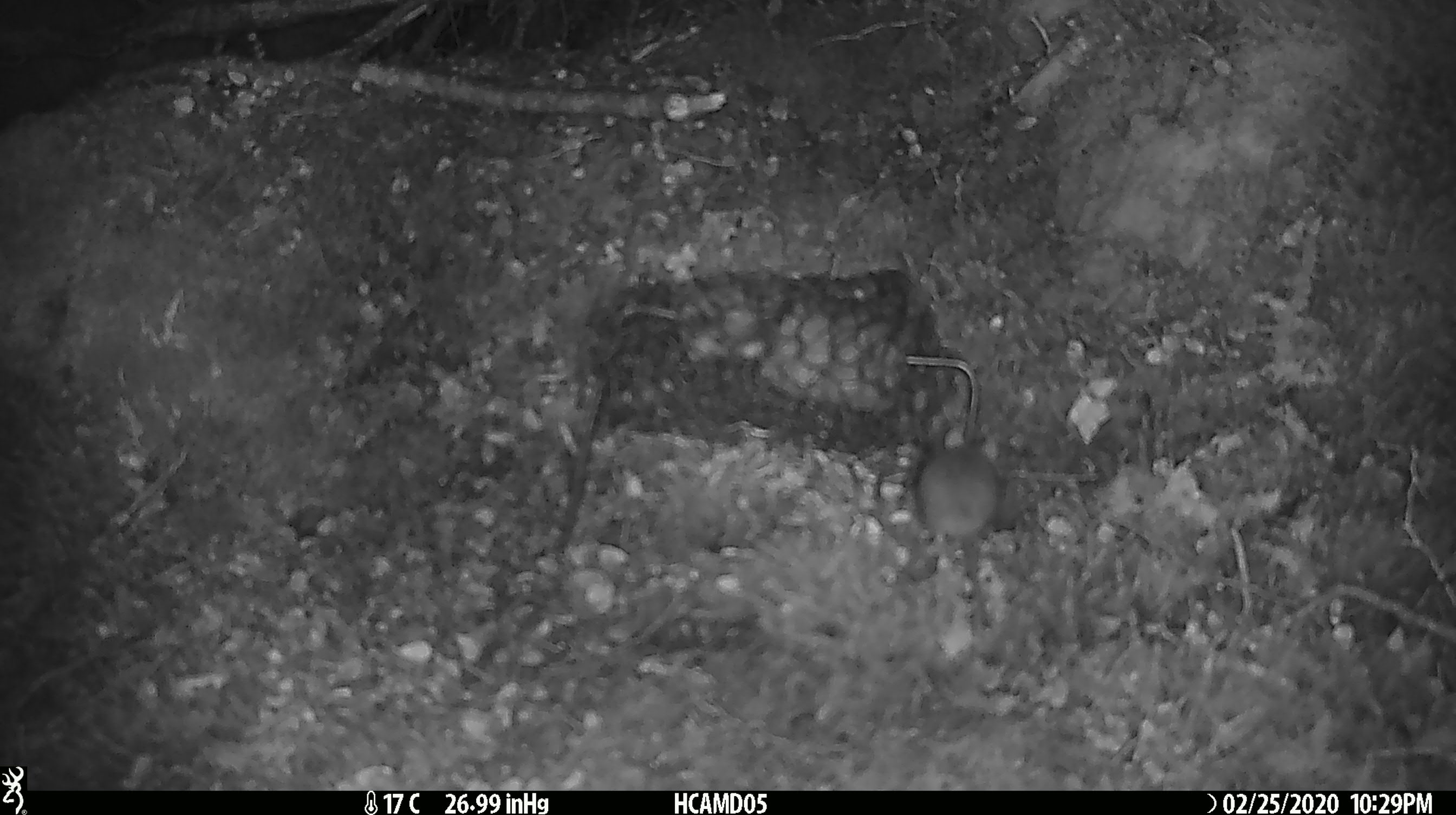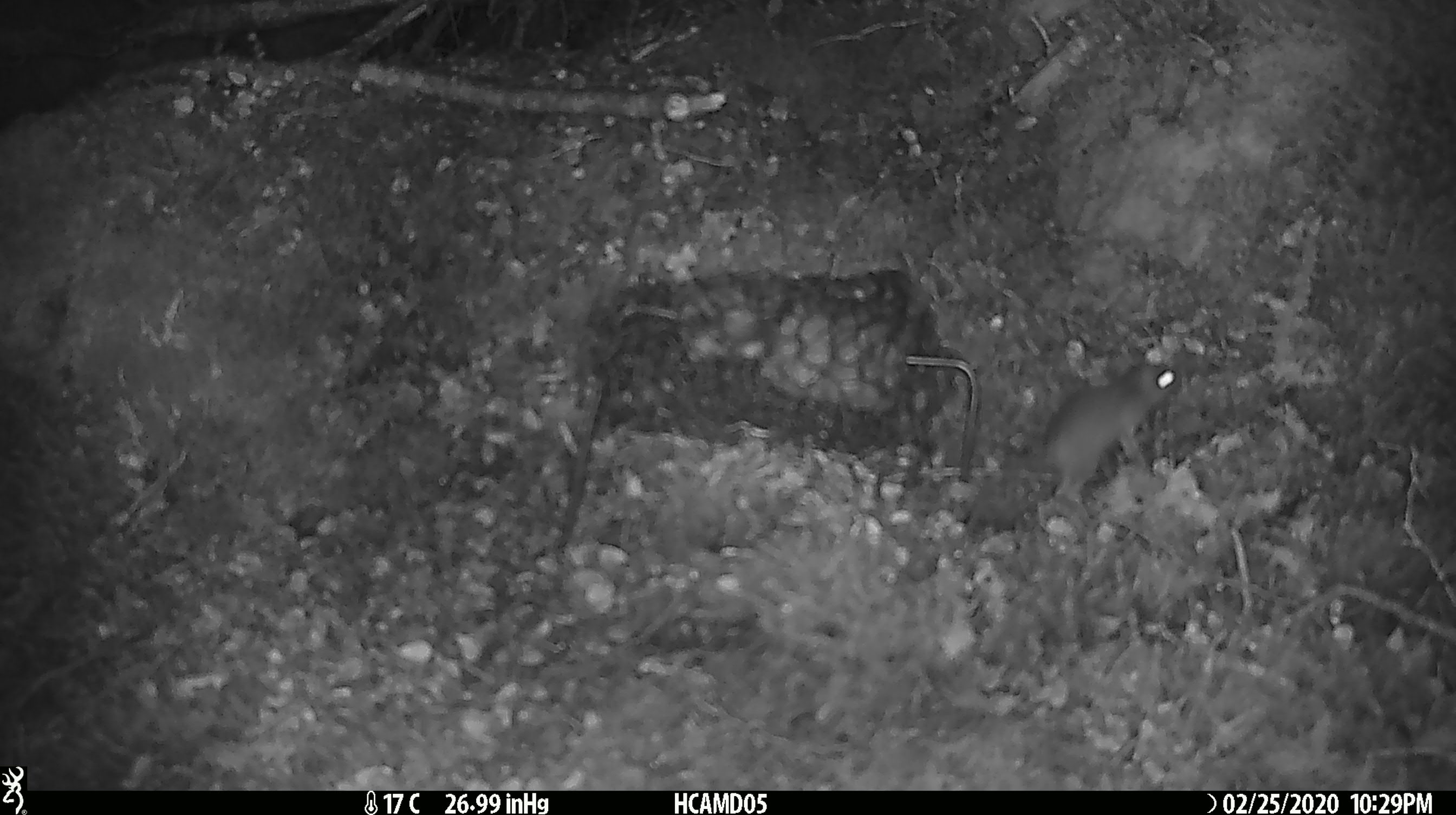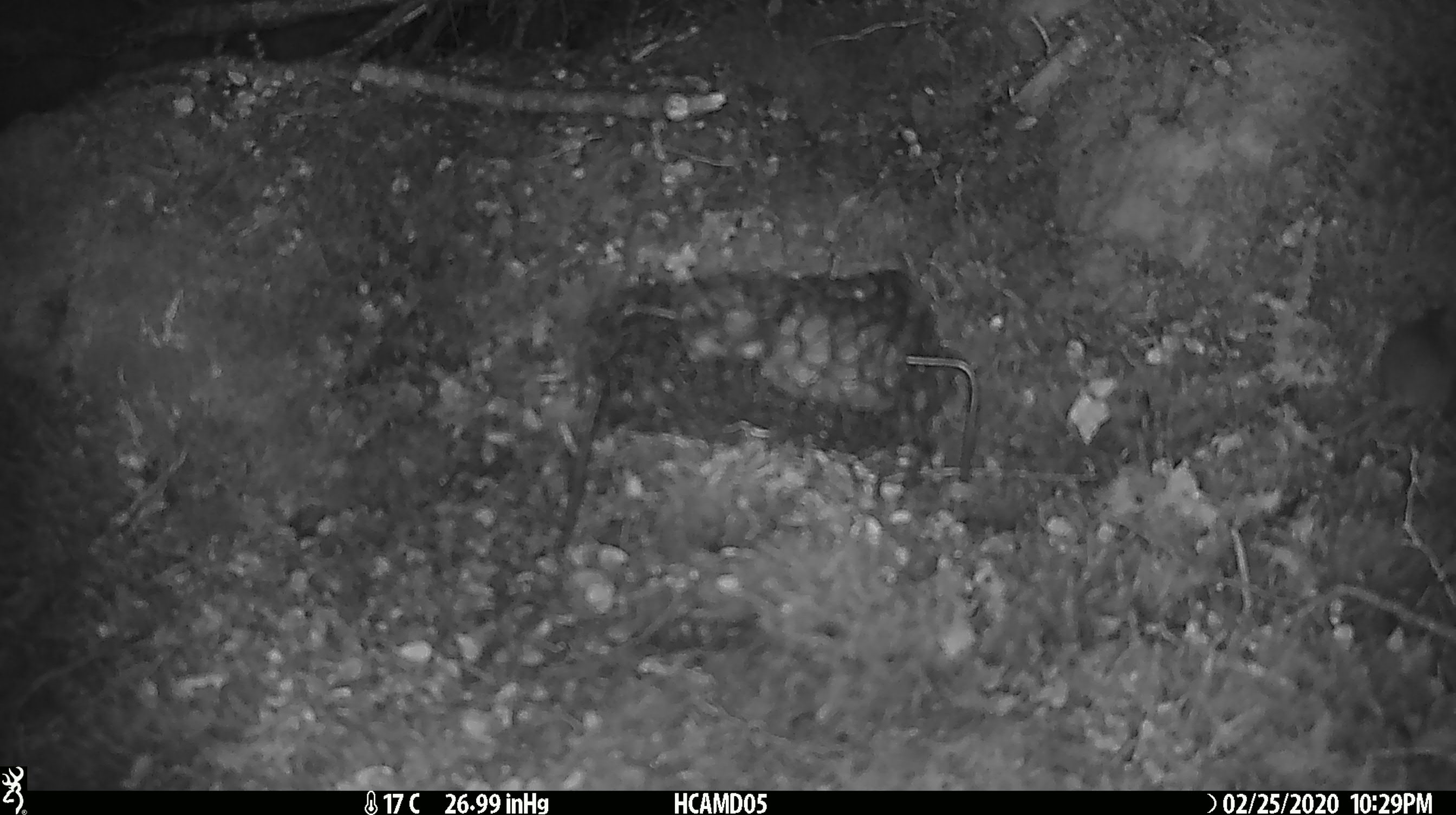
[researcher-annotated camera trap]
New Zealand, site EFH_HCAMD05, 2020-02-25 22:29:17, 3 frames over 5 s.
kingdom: Animalia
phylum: Chordata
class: Mammalia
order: Rodentia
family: Muridae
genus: Mus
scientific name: Mus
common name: mouse